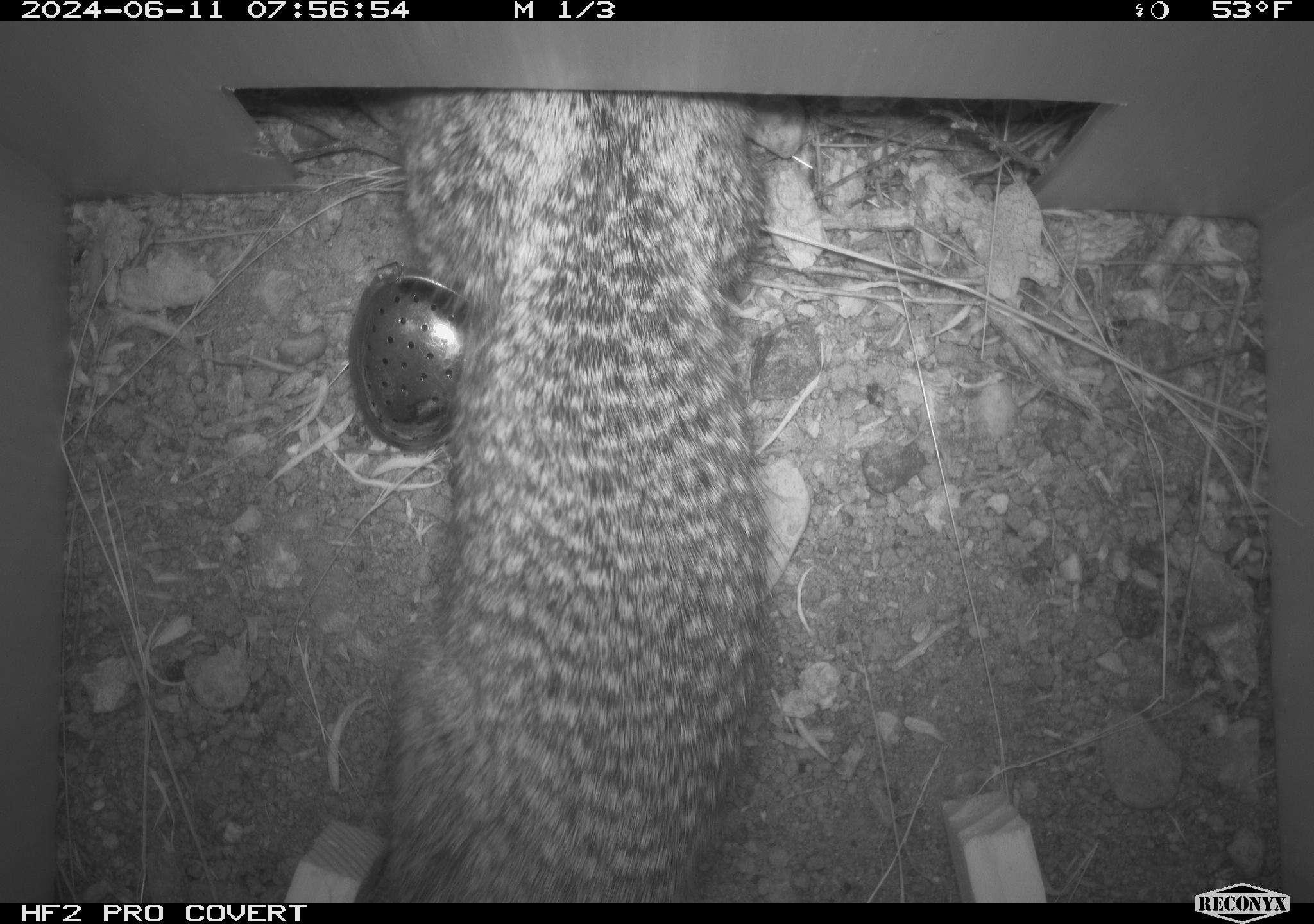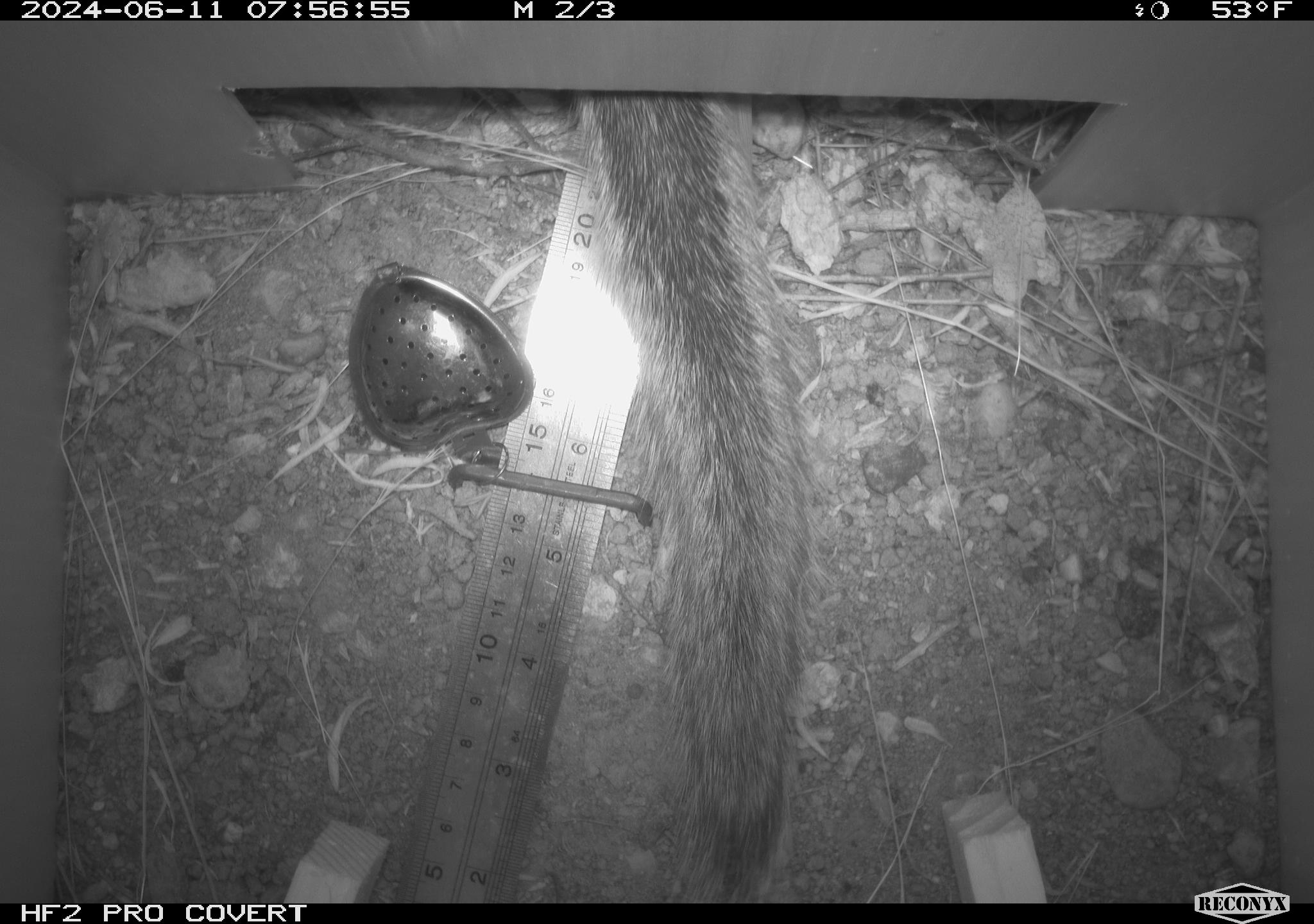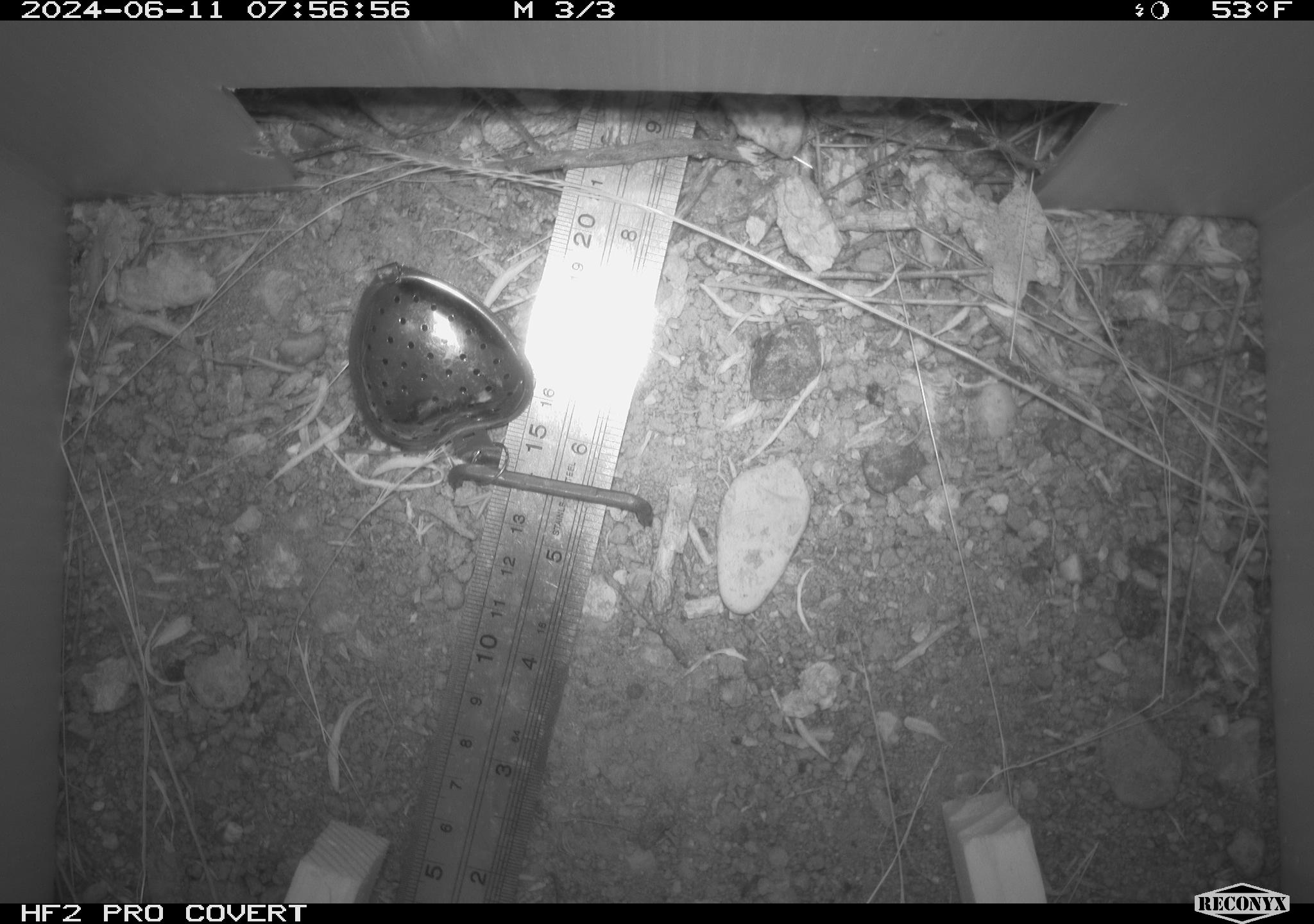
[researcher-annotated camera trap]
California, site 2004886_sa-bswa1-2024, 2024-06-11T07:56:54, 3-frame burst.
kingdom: Animalia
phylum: Chordata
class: Mammalia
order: Rodentia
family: Sciuridae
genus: Otospermophilus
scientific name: Otospermophilus beecheyi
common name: california ground squirrel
California ground squirrel (Otospermophilus beecheyi).